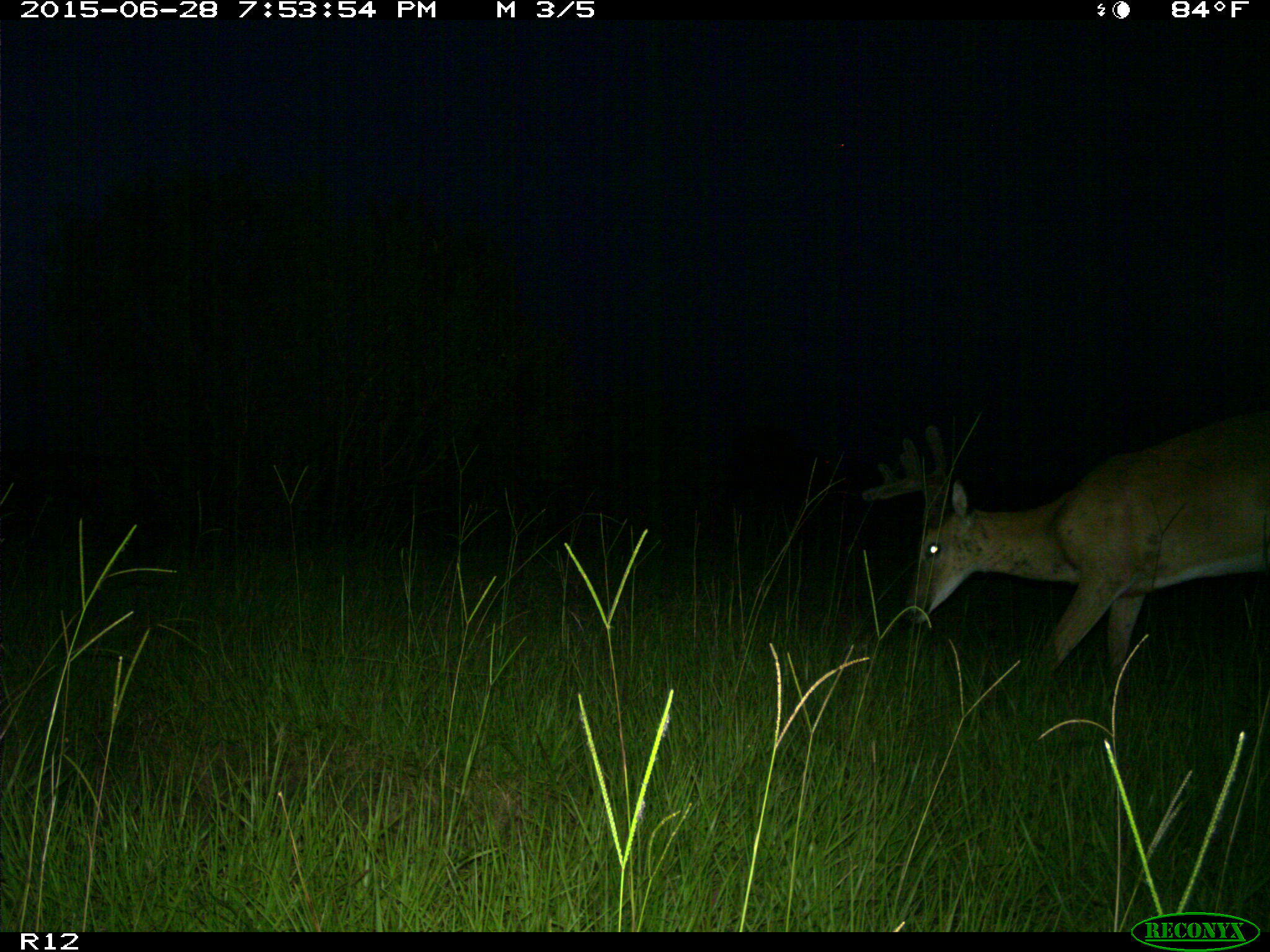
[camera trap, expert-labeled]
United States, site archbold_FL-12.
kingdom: Animalia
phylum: Chordata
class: Mammalia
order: Artiodactyla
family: Cervidae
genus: Odocoileus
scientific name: Odocoileus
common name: deer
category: unidentified deer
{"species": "unidentified deer (deer) (Odocoileus)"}